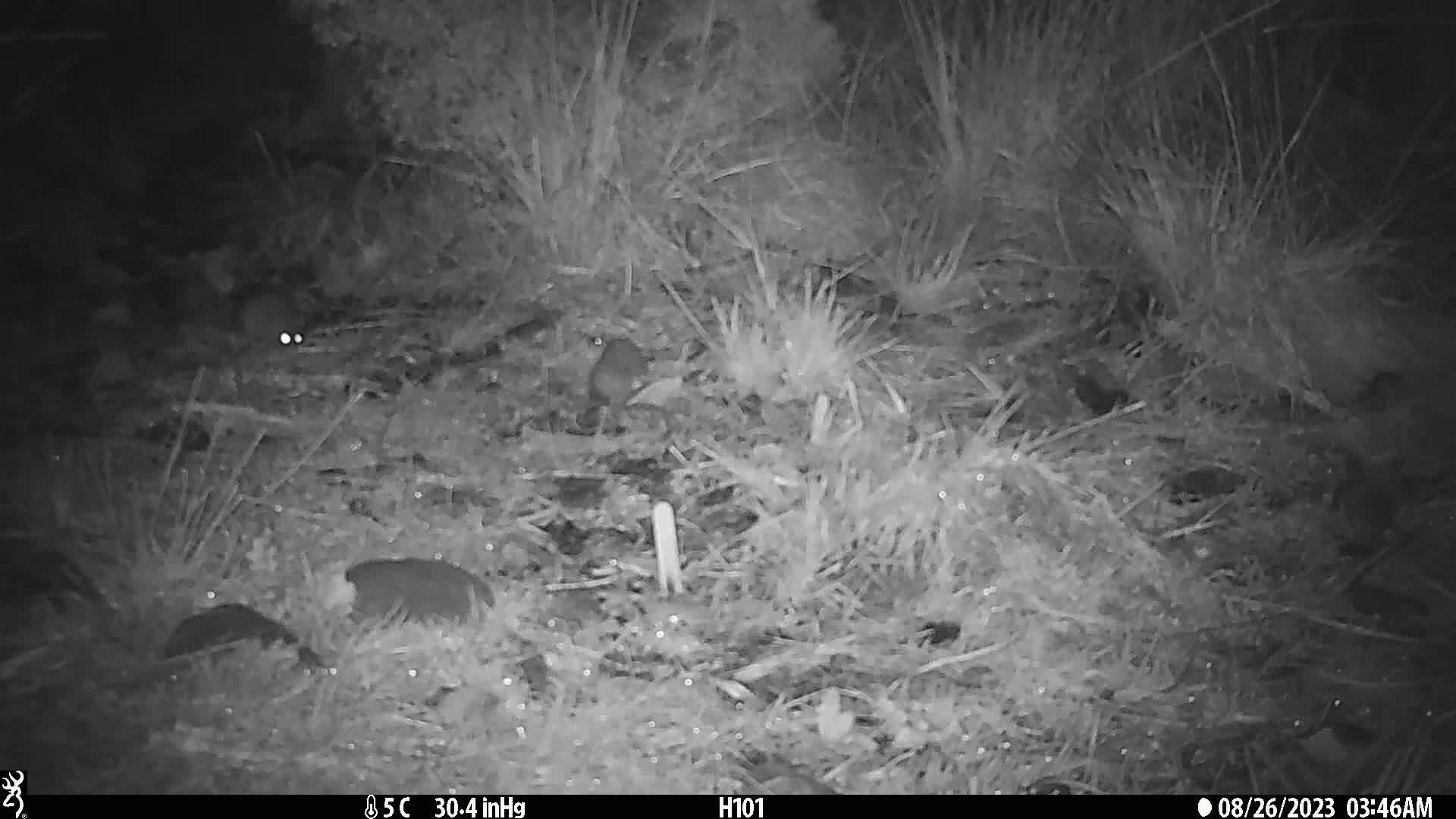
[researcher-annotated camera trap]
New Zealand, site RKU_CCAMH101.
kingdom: Animalia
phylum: Chordata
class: Mammalia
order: Rodentia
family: Muridae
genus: Rattus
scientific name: Rattus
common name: rat